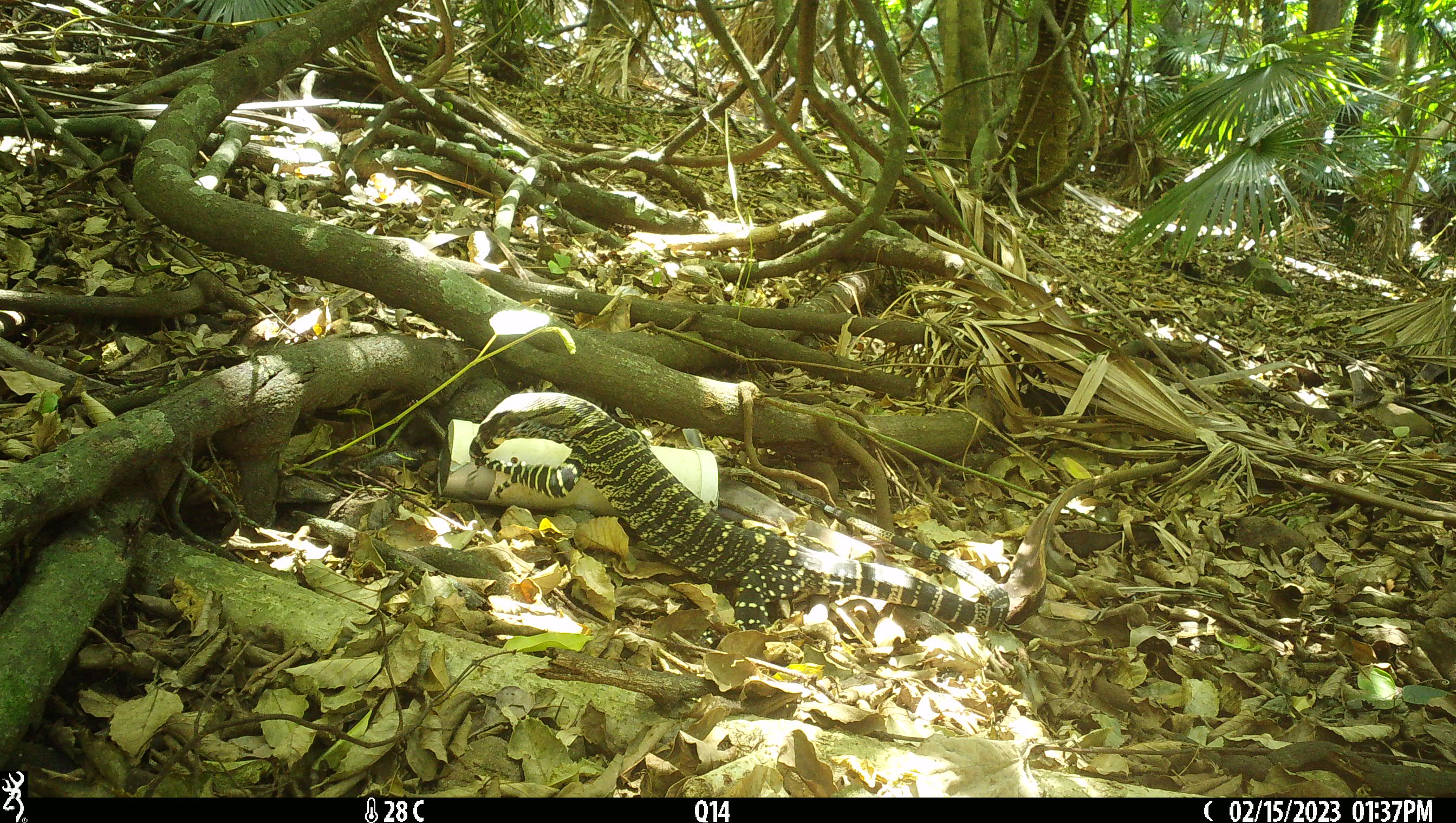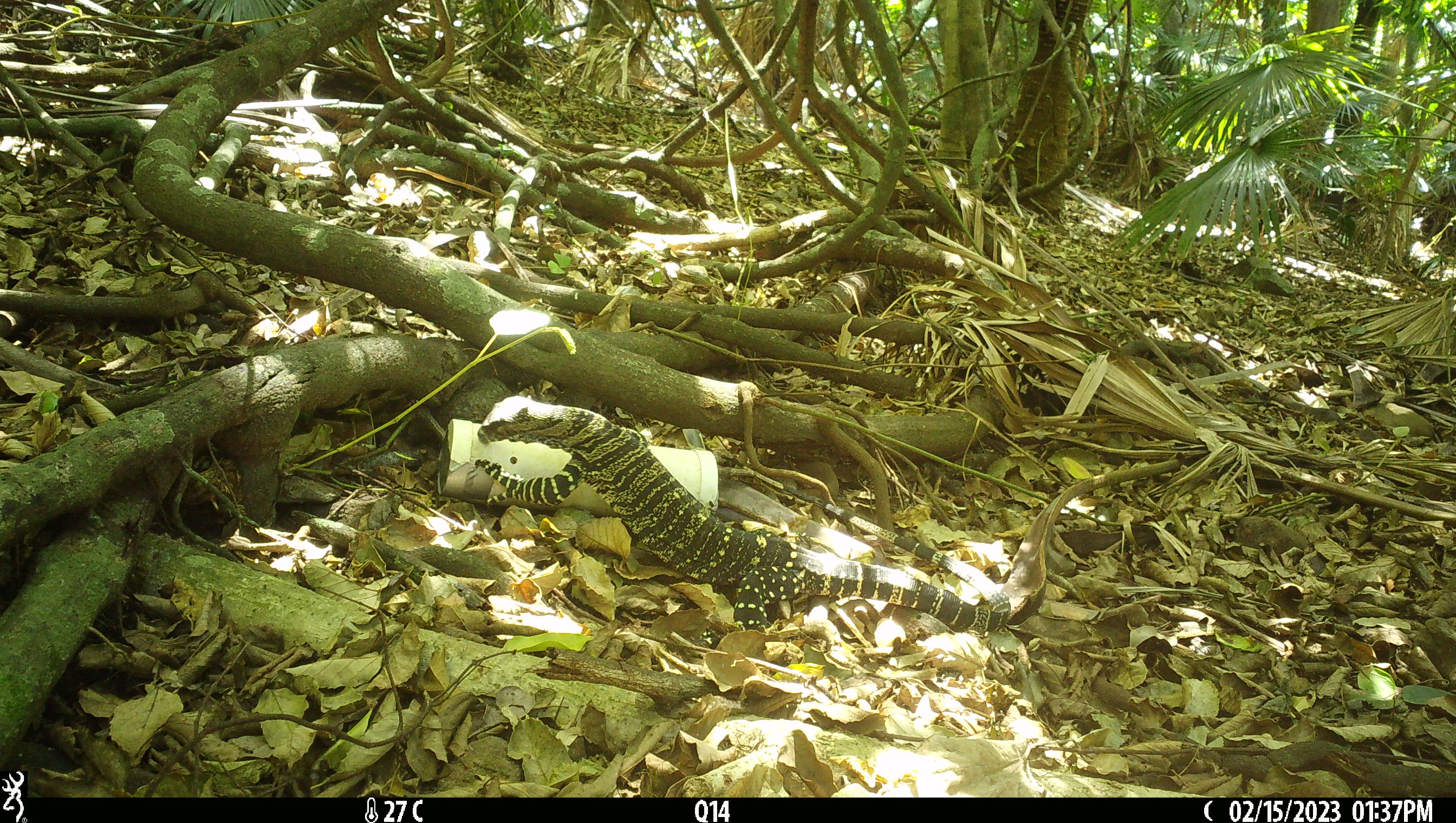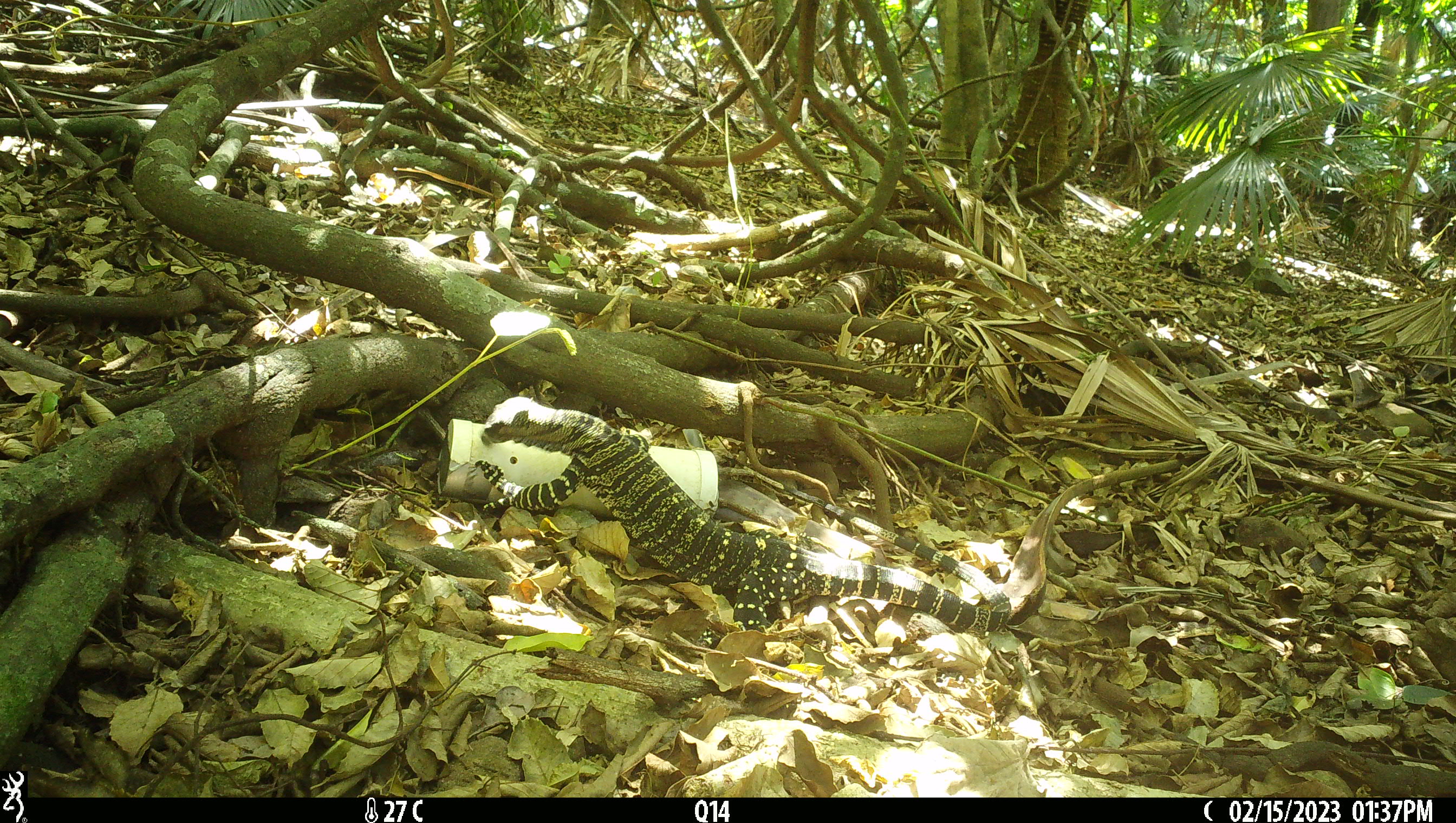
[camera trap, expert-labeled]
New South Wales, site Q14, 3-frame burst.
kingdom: Animalia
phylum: Chordata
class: Reptilia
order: Squamata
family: Varanidae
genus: Varanus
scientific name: Varanus varius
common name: lace monitor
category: goanna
Goanna (lace monitor) (Varanus varius).